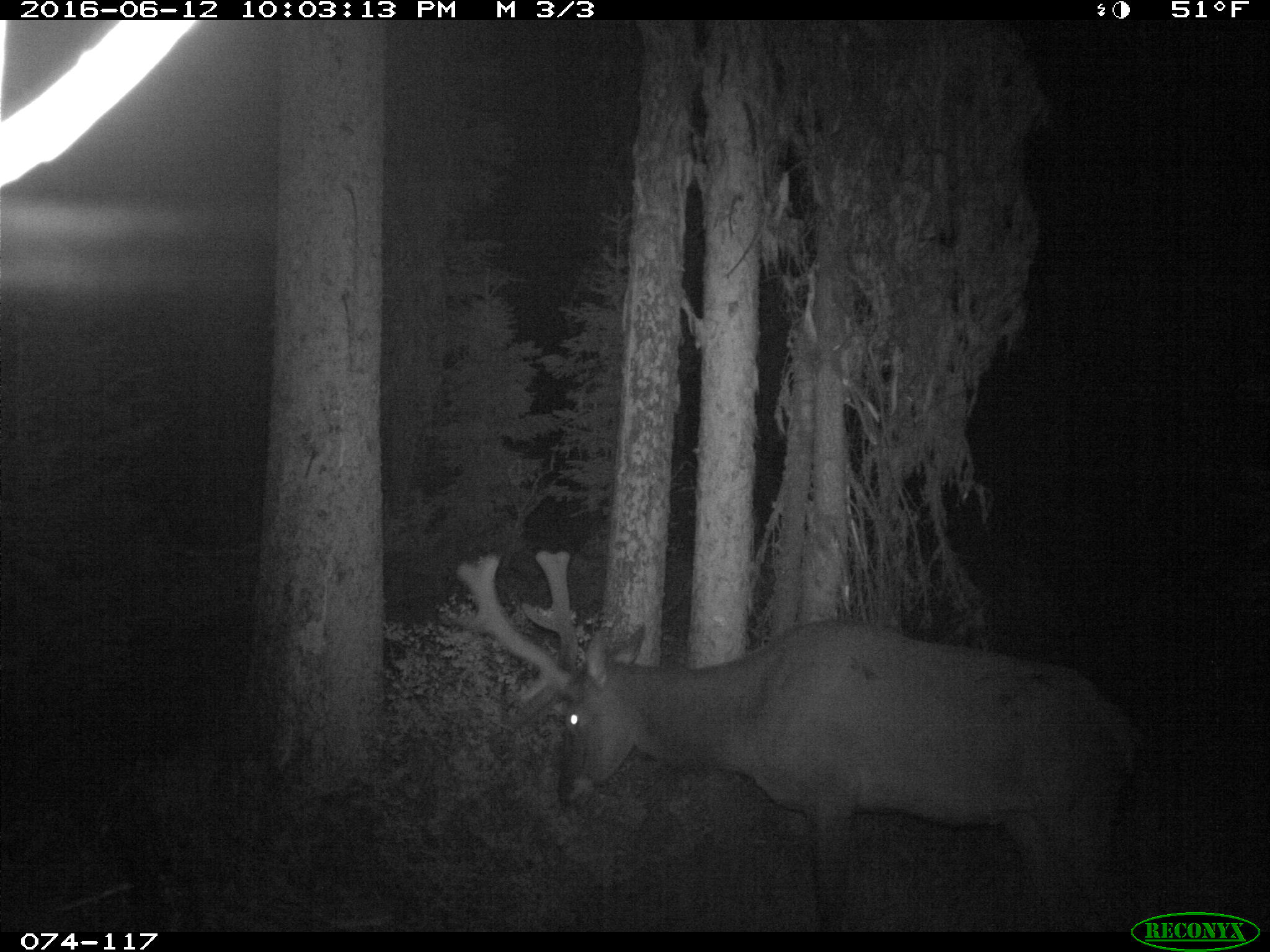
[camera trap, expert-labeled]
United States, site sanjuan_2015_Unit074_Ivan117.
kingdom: Animalia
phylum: Chordata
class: Mammalia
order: Artiodactyla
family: Cervidae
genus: Cervus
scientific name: Cervus elaphus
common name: red deer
Cervus elaphus (red deer).